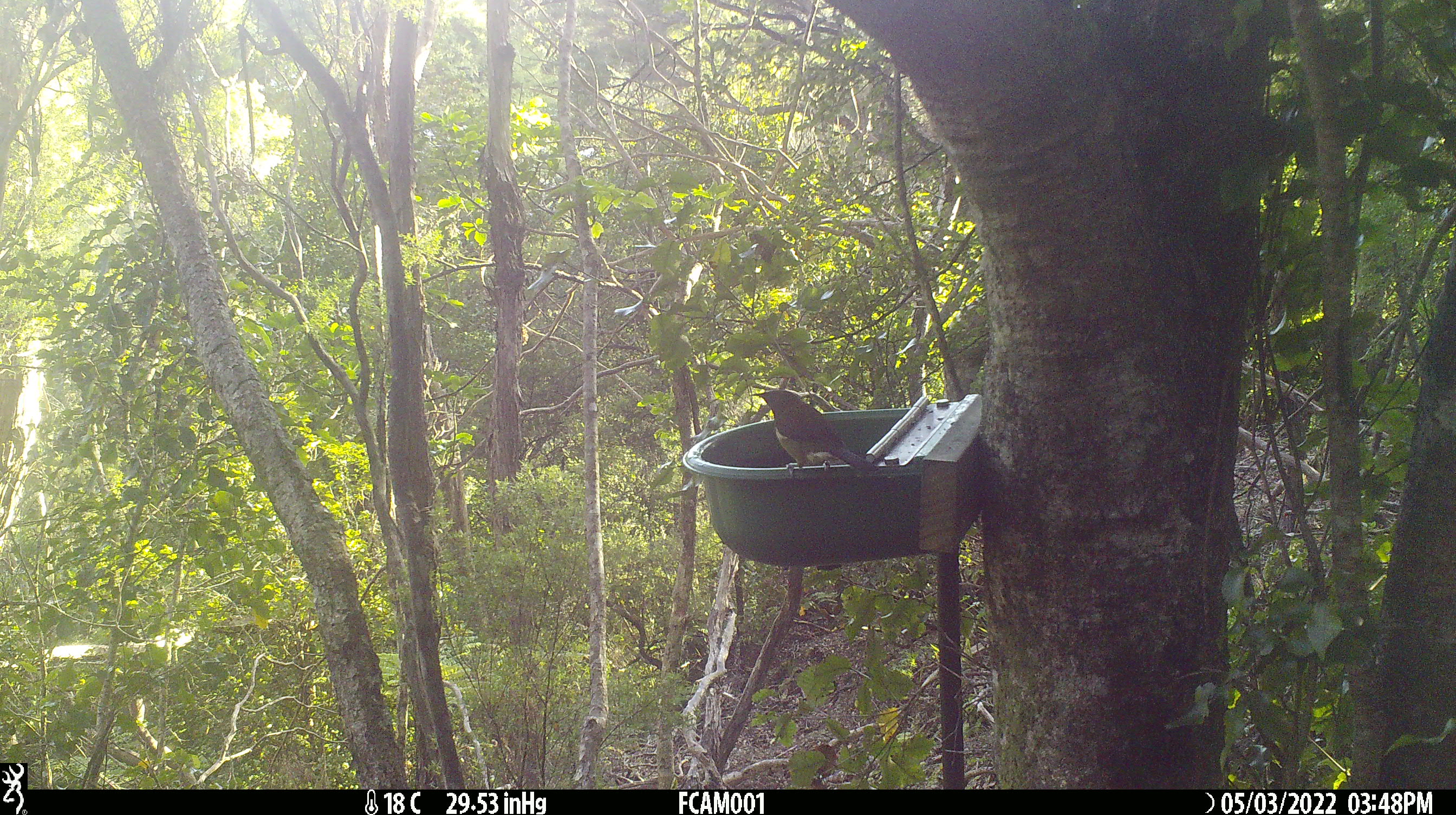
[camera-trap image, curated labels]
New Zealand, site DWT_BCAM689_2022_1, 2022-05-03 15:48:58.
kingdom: Animalia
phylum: Chordata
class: Aves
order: Passeriformes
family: Meliphagidae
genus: Anthornis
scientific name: Anthornis melanura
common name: new zealand bellbird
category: bellbird